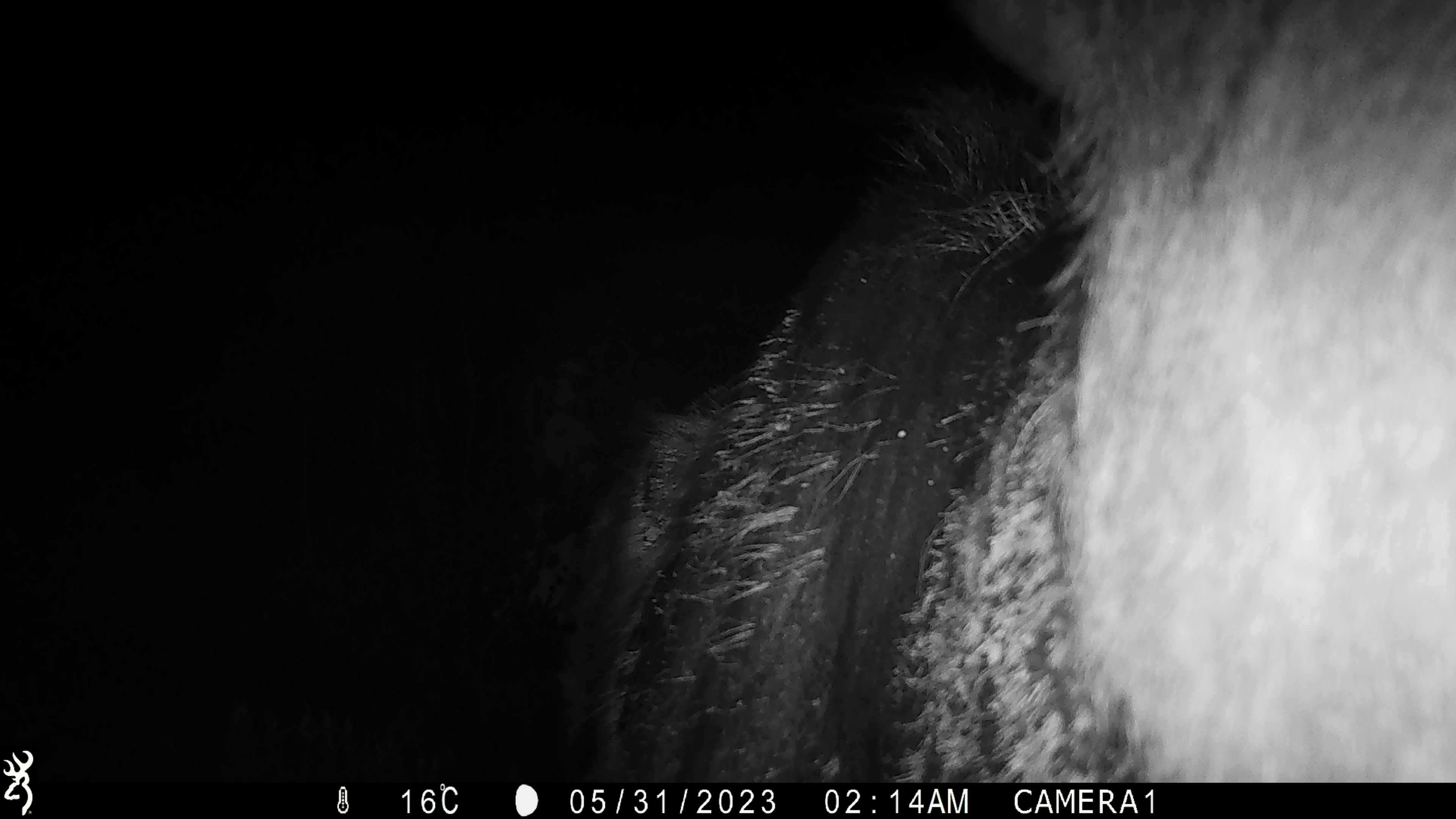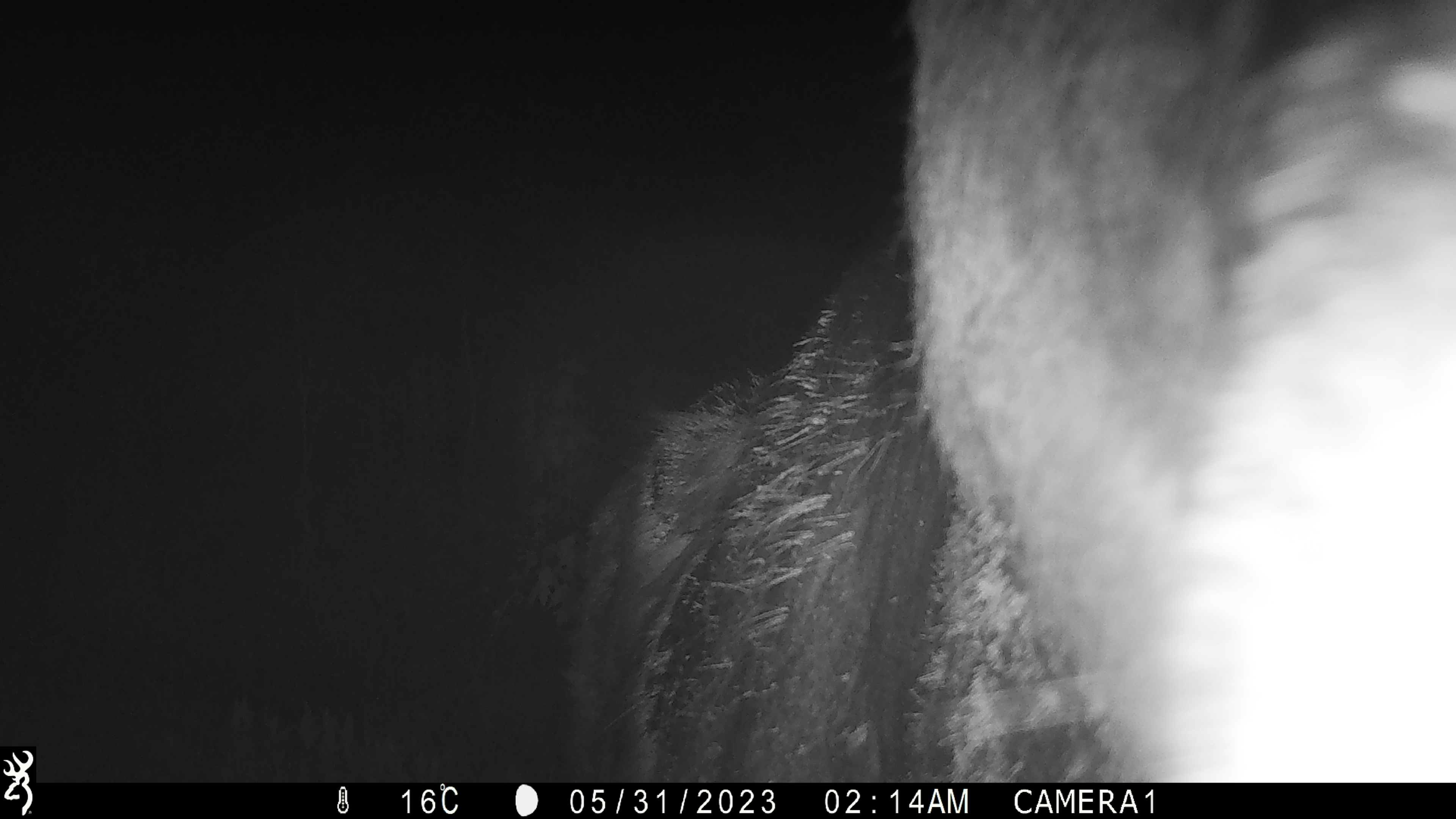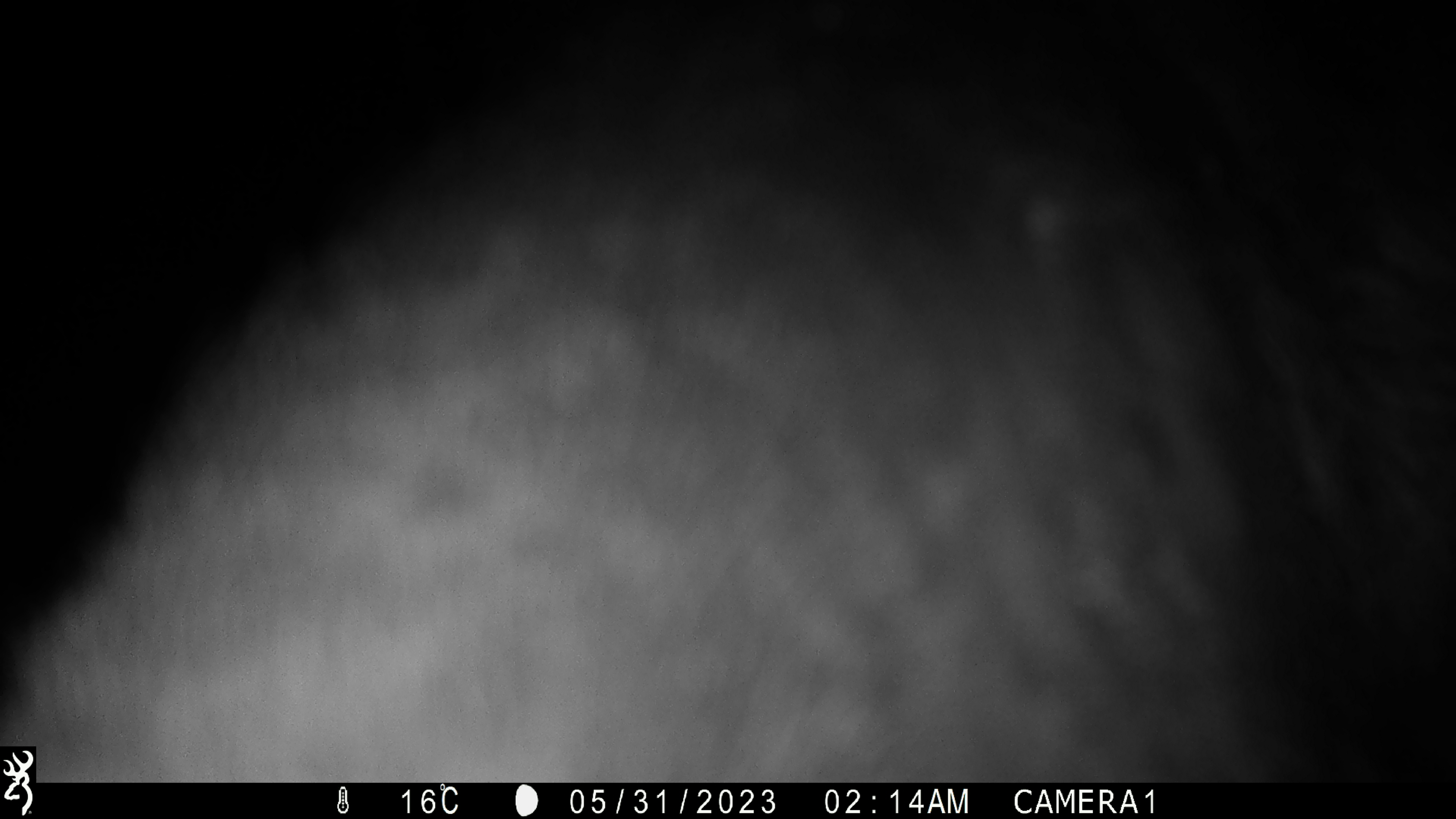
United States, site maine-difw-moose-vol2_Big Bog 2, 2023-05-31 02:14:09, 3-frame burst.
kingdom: Animalia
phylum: Chordata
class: Mammalia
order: Artiodactyla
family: Cervidae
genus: Alces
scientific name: Alces alces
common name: moose